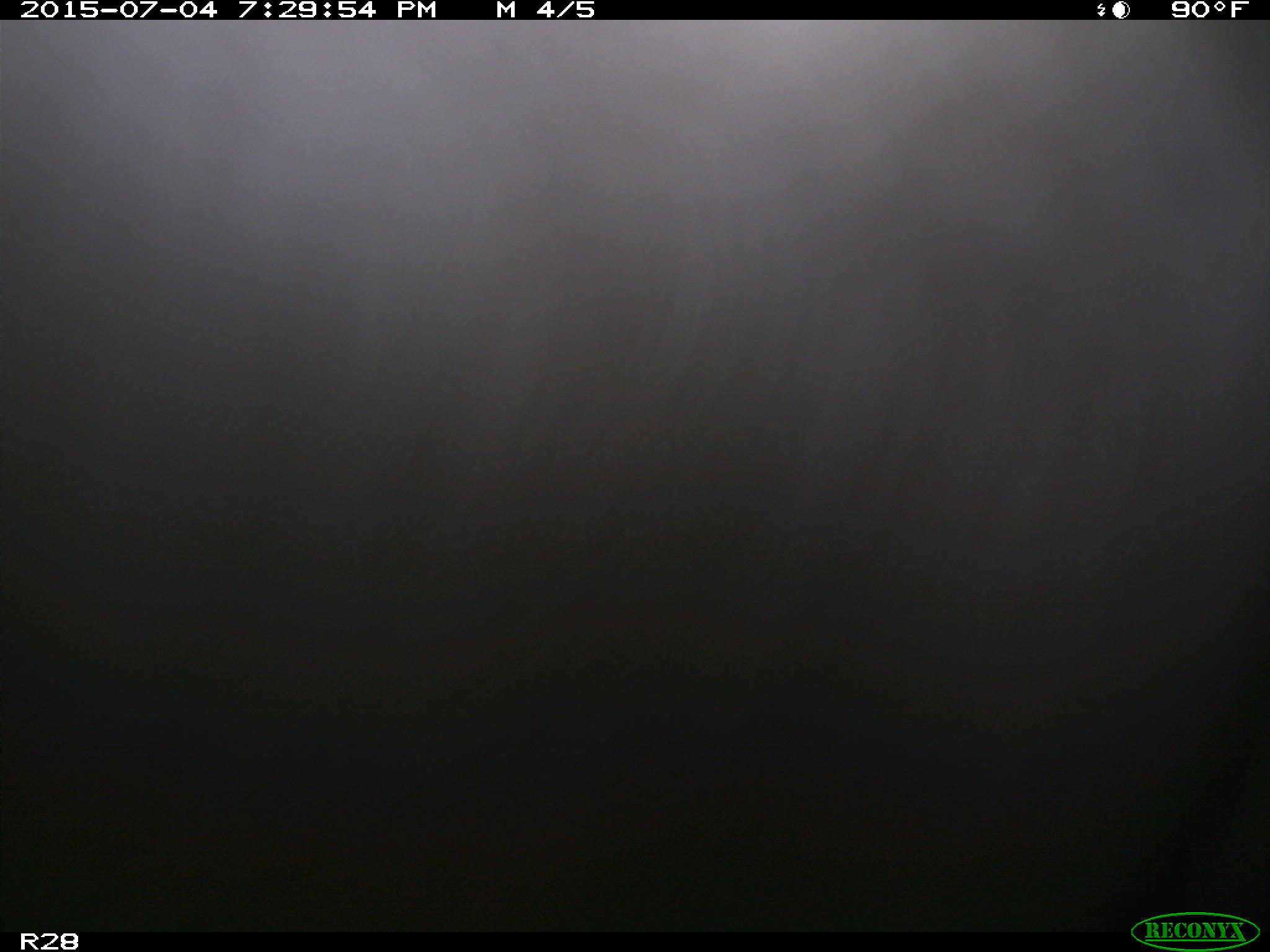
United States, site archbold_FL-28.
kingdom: Animalia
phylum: Chordata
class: Mammalia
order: Artiodactyla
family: Bovidae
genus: Bos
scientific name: Bos taurus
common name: domestic cow